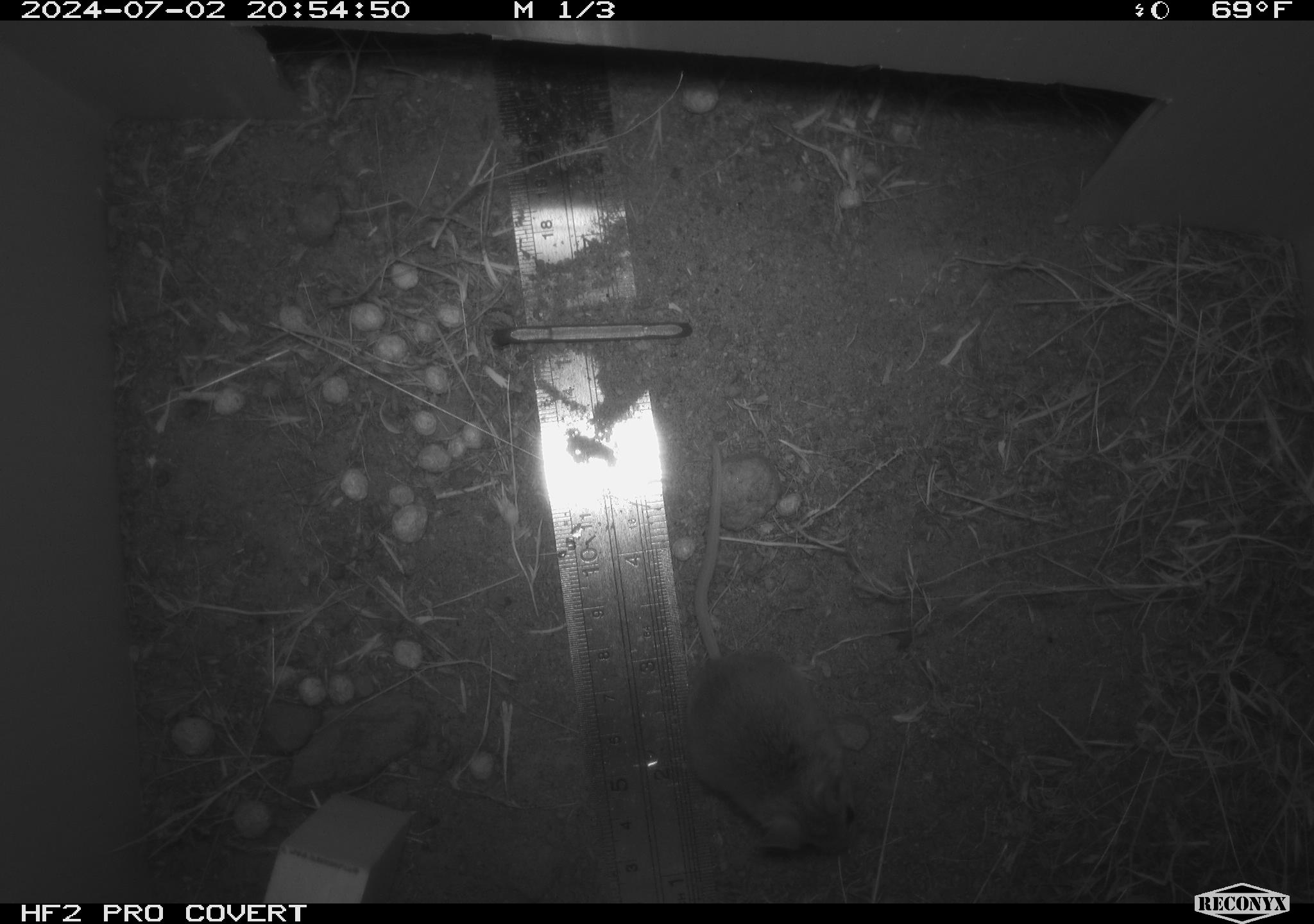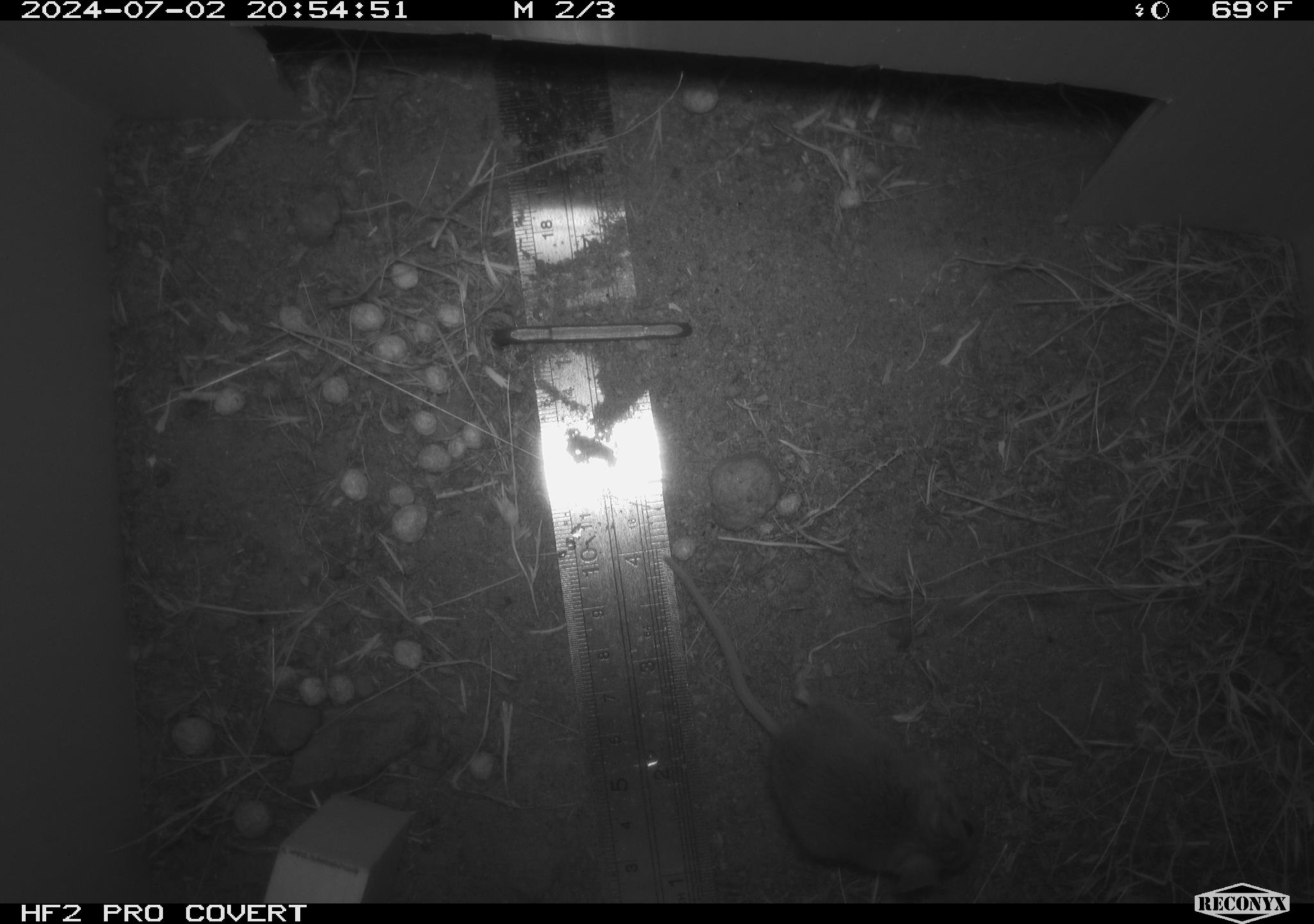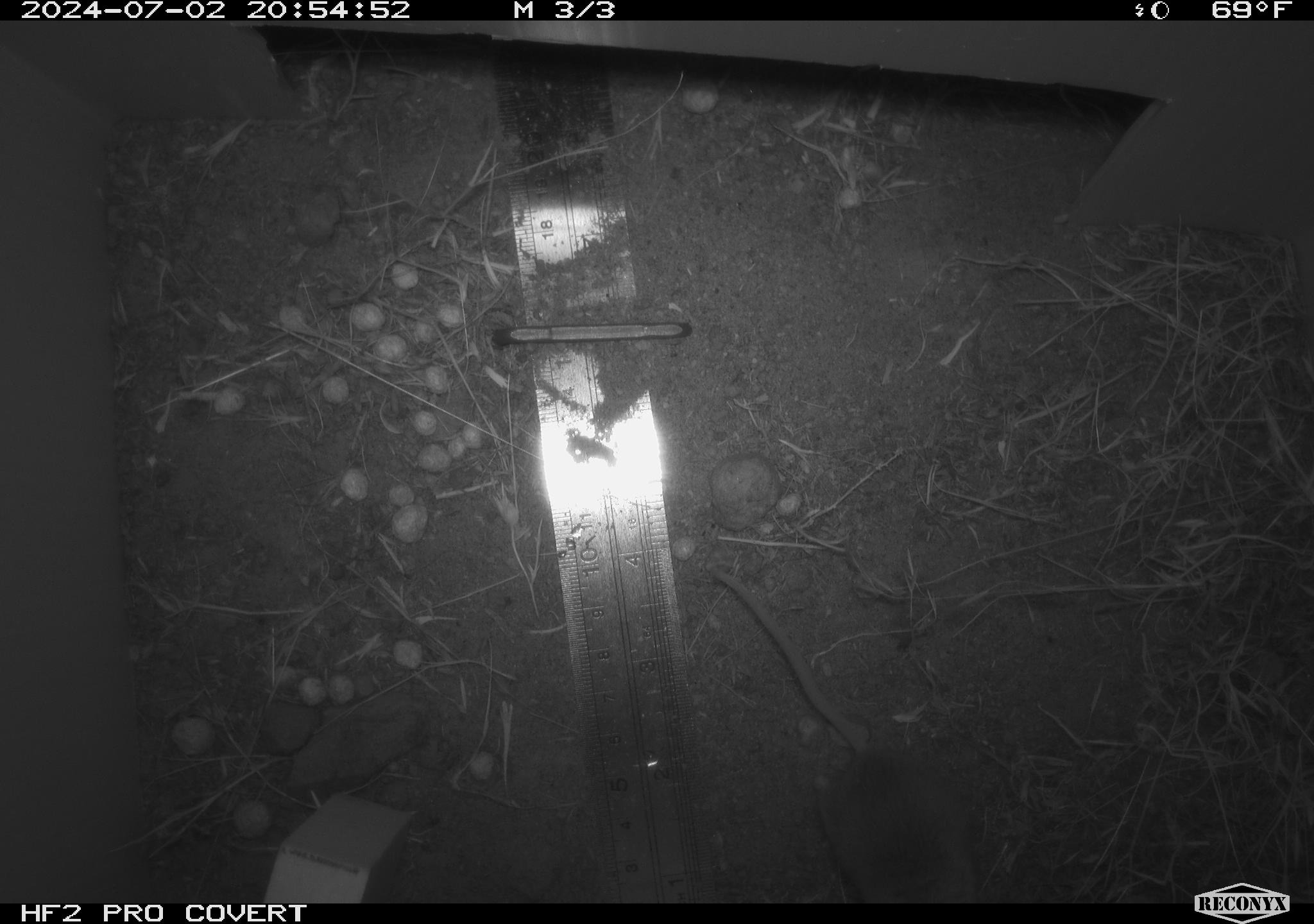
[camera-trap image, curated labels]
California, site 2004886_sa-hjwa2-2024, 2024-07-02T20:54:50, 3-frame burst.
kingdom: Animalia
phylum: Chordata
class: Mammalia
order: Rodentia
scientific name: Rodentia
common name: rodent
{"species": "rodent (Rodentia)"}